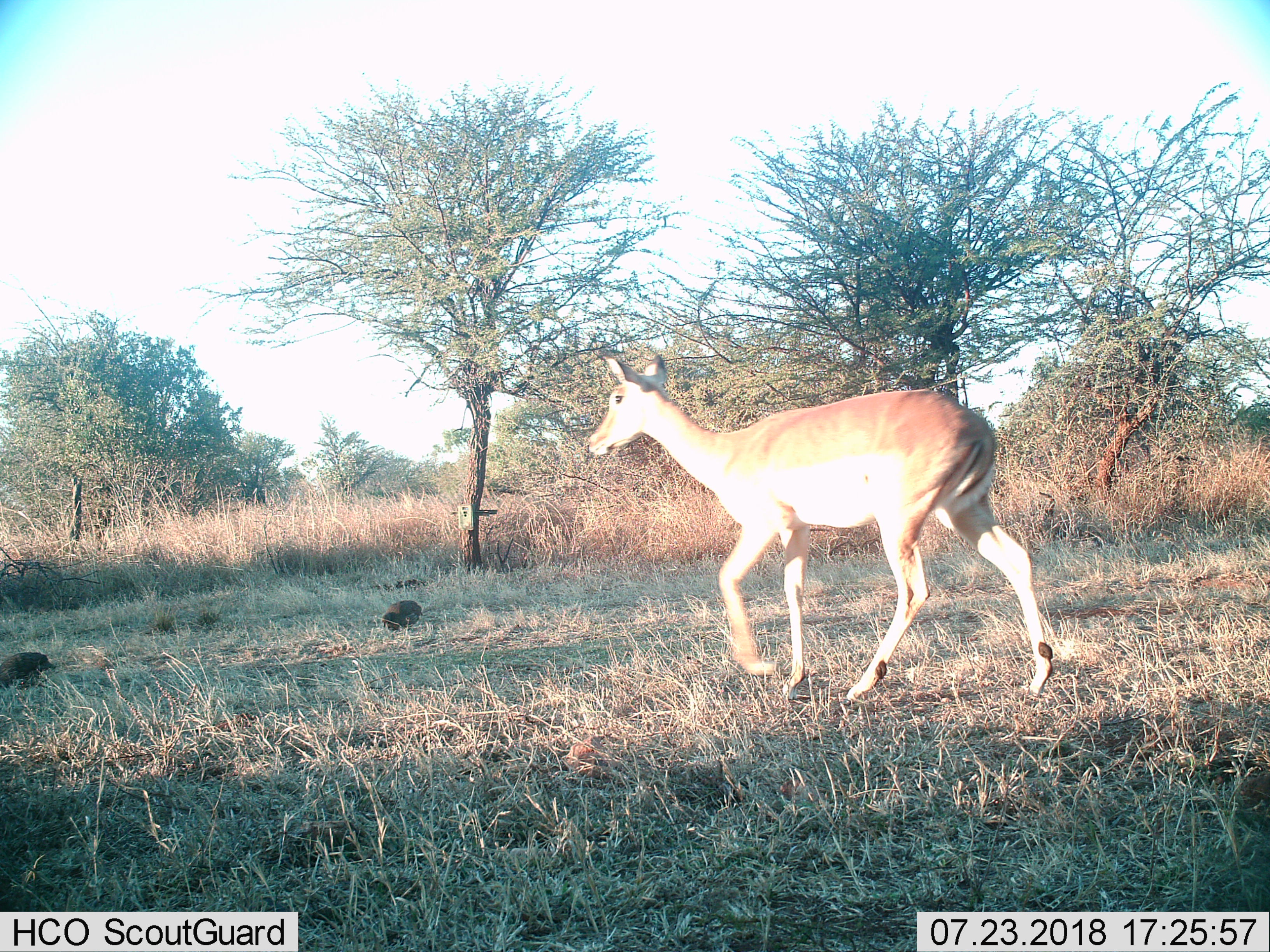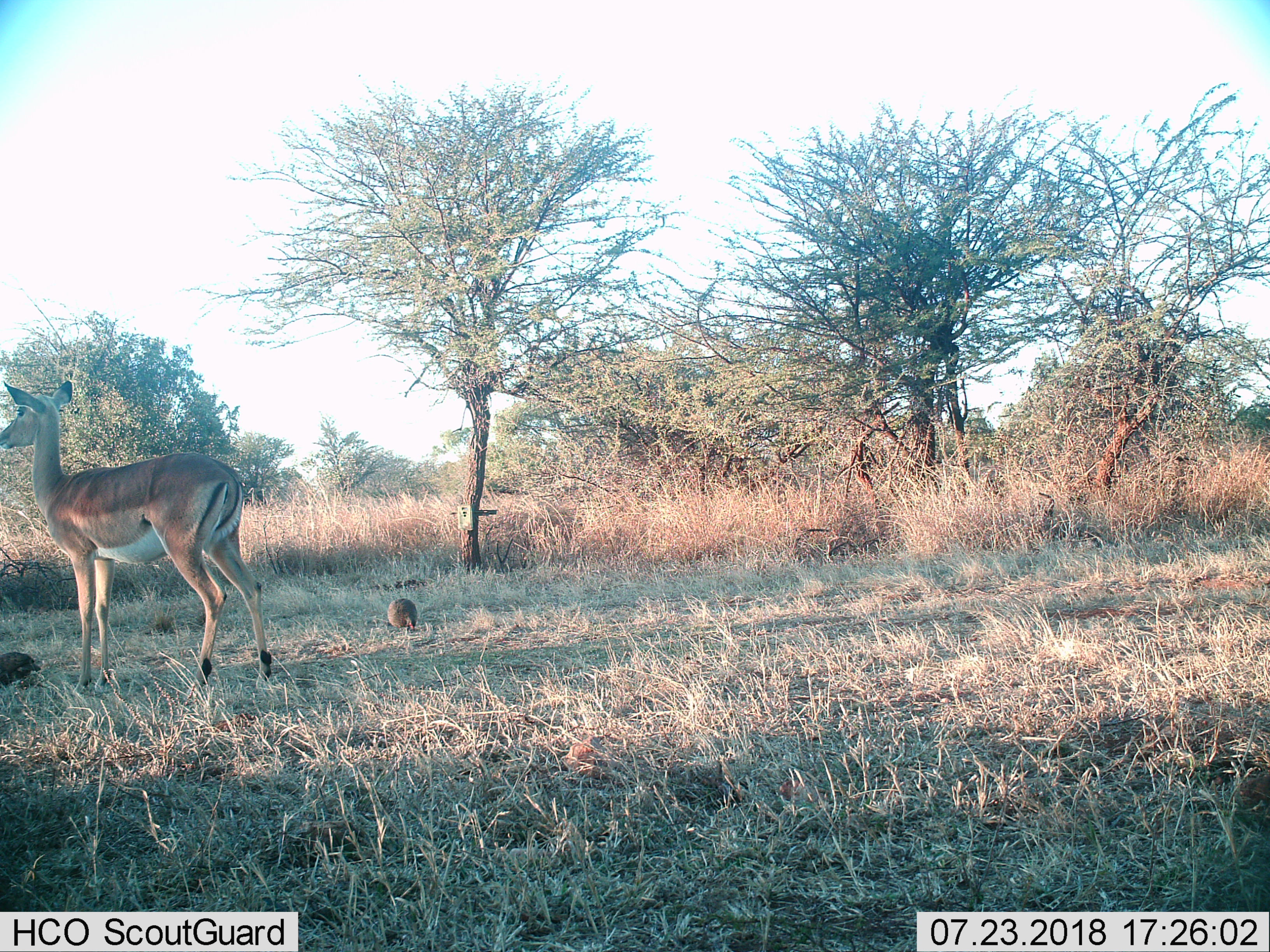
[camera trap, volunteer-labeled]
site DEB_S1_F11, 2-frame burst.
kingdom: Animalia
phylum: Chordata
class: Mammalia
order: Artiodactyla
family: Bovidae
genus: Aepyceros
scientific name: Aepyceros melampus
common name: impala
Impala (Aepyceros melampus), count 1. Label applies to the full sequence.